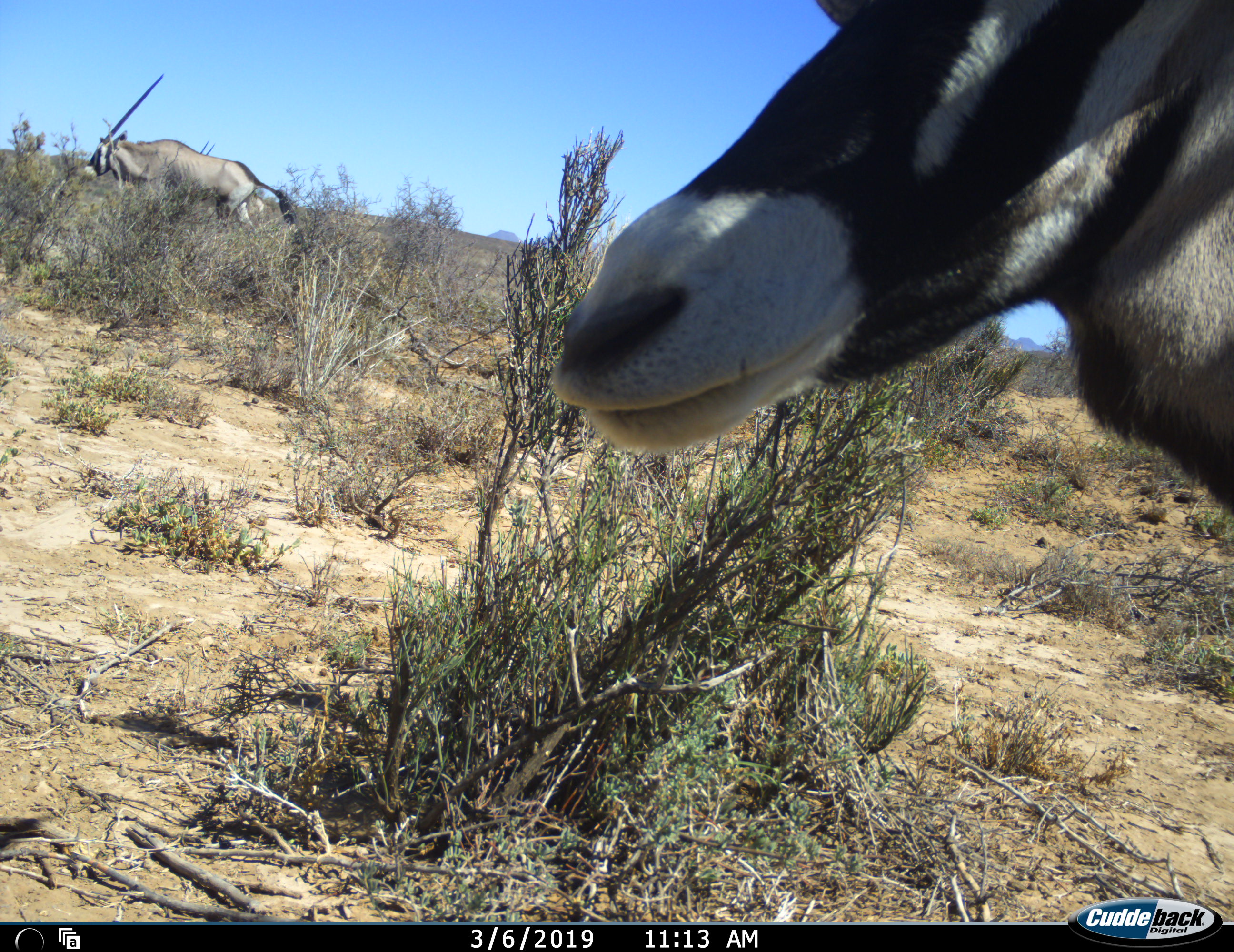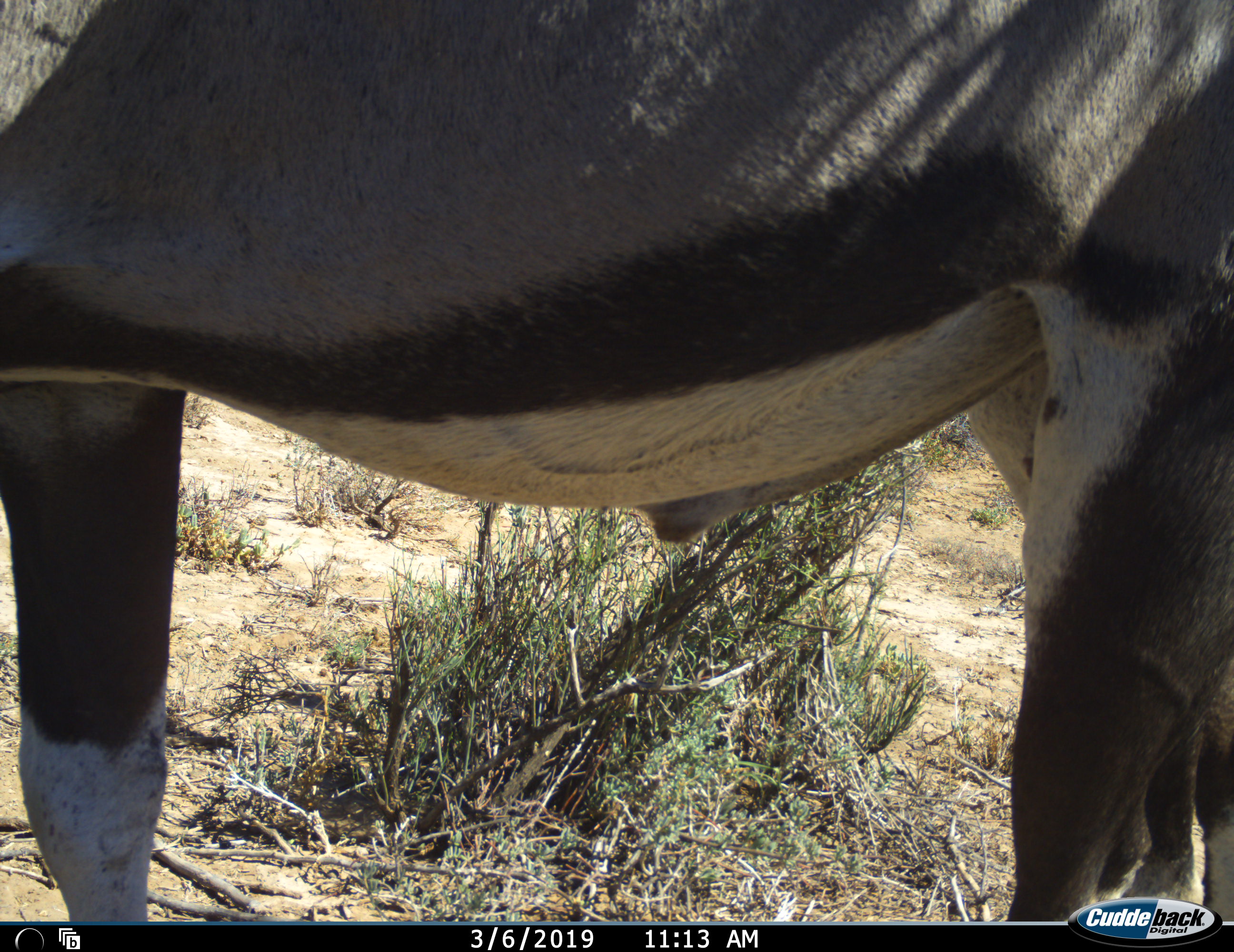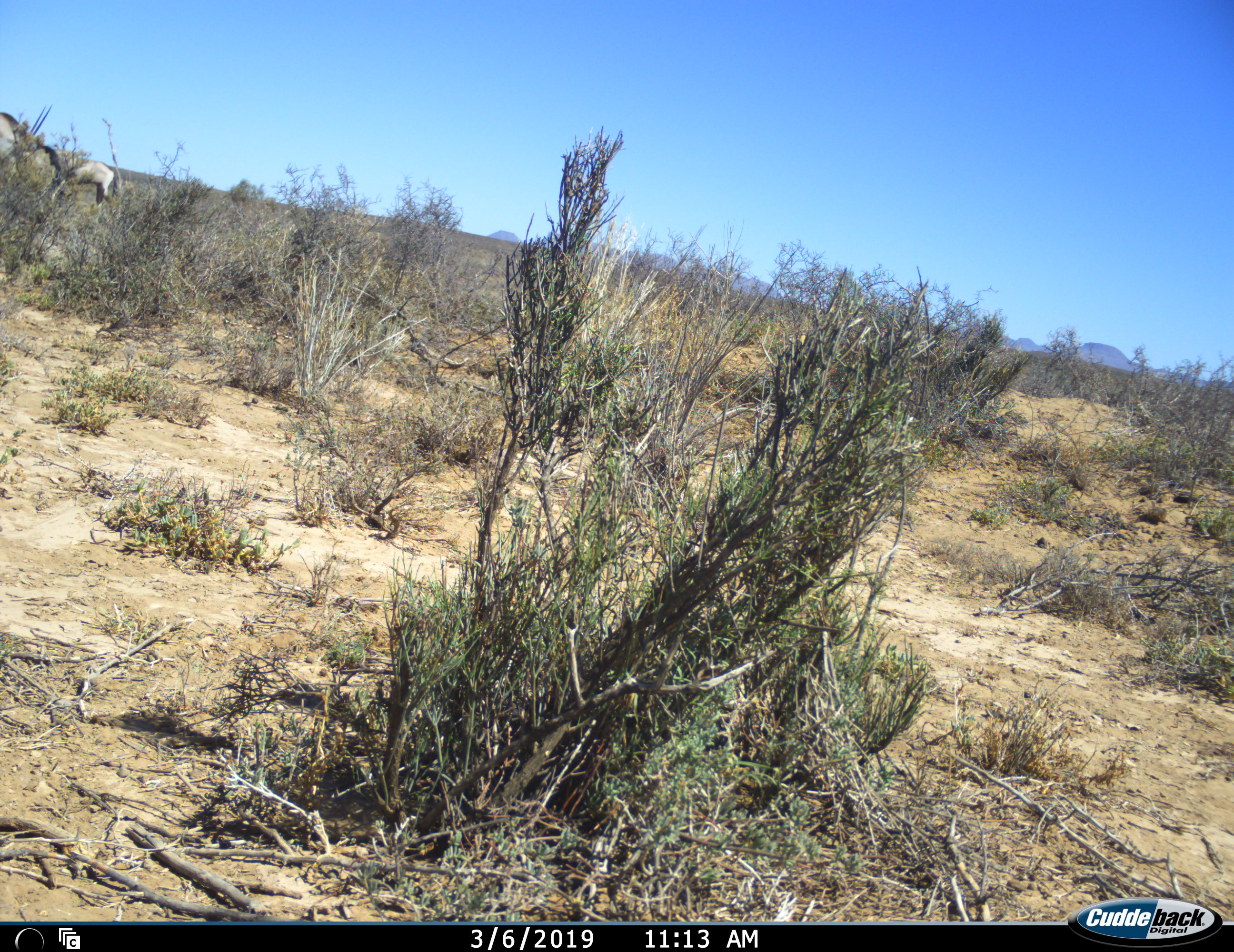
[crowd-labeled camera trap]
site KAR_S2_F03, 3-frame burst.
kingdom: Animalia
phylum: Chordata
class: Mammalia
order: Artiodactyla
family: Bovidae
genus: Oryx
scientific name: Oryx gazella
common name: gemsbok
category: oryx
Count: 2.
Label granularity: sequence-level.